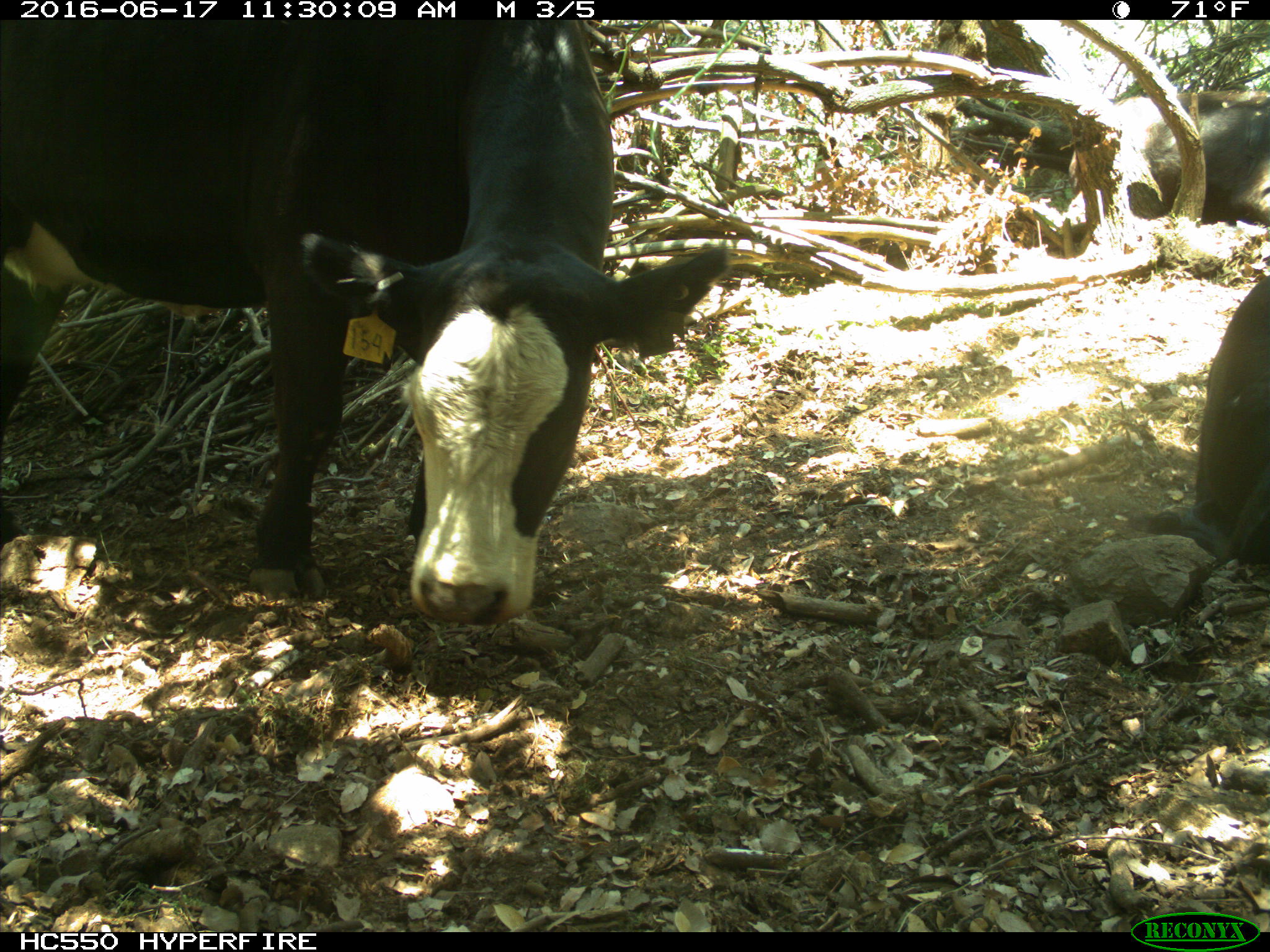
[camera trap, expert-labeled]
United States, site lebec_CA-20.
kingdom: Animalia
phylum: Chordata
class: Mammalia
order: Artiodactyla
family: Bovidae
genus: Bos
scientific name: Bos taurus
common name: domestic cow